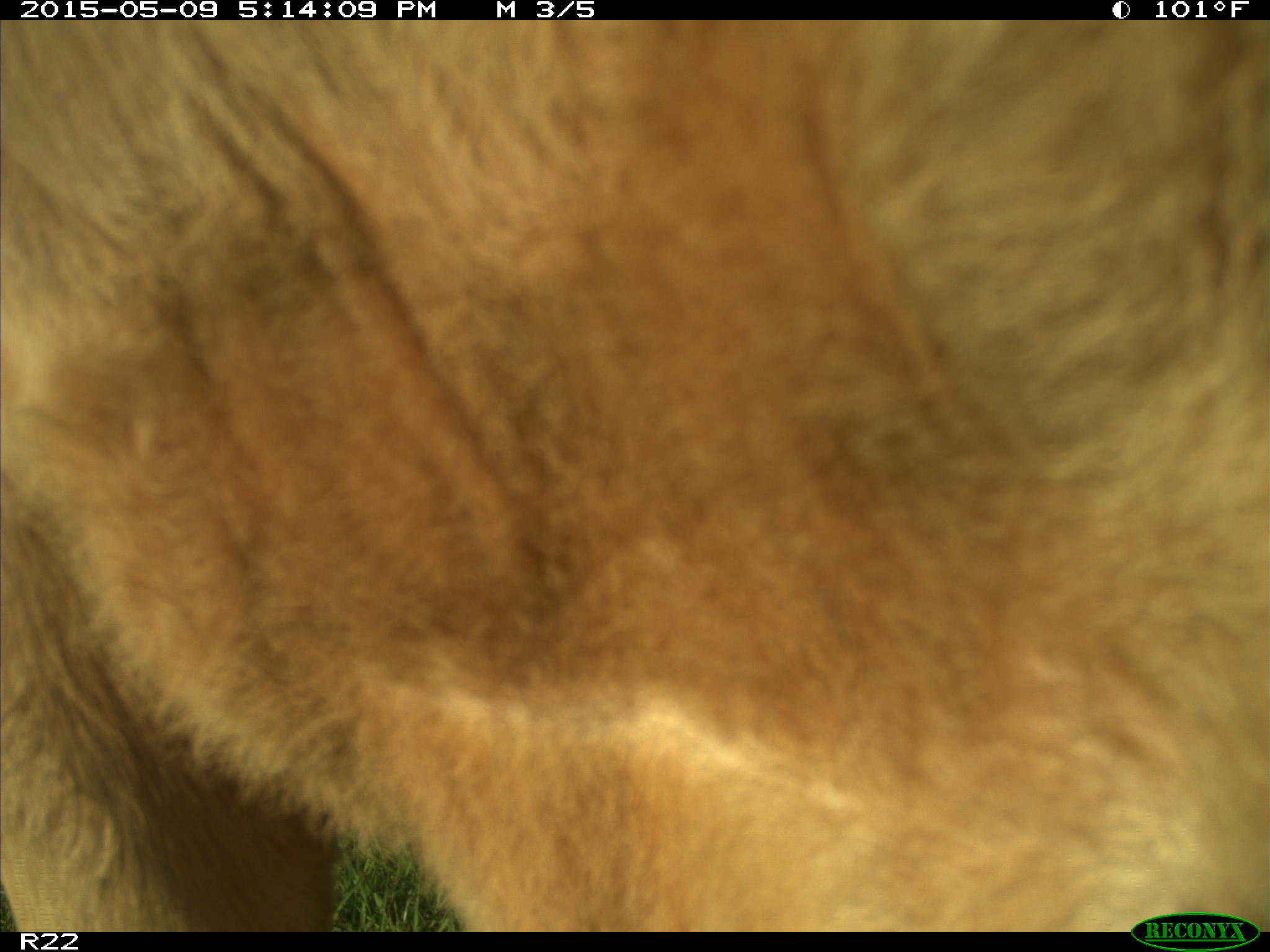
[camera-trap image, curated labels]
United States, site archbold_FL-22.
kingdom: Animalia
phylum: Chordata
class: Mammalia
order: Artiodactyla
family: Bovidae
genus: Bos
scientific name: Bos taurus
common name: domestic cow